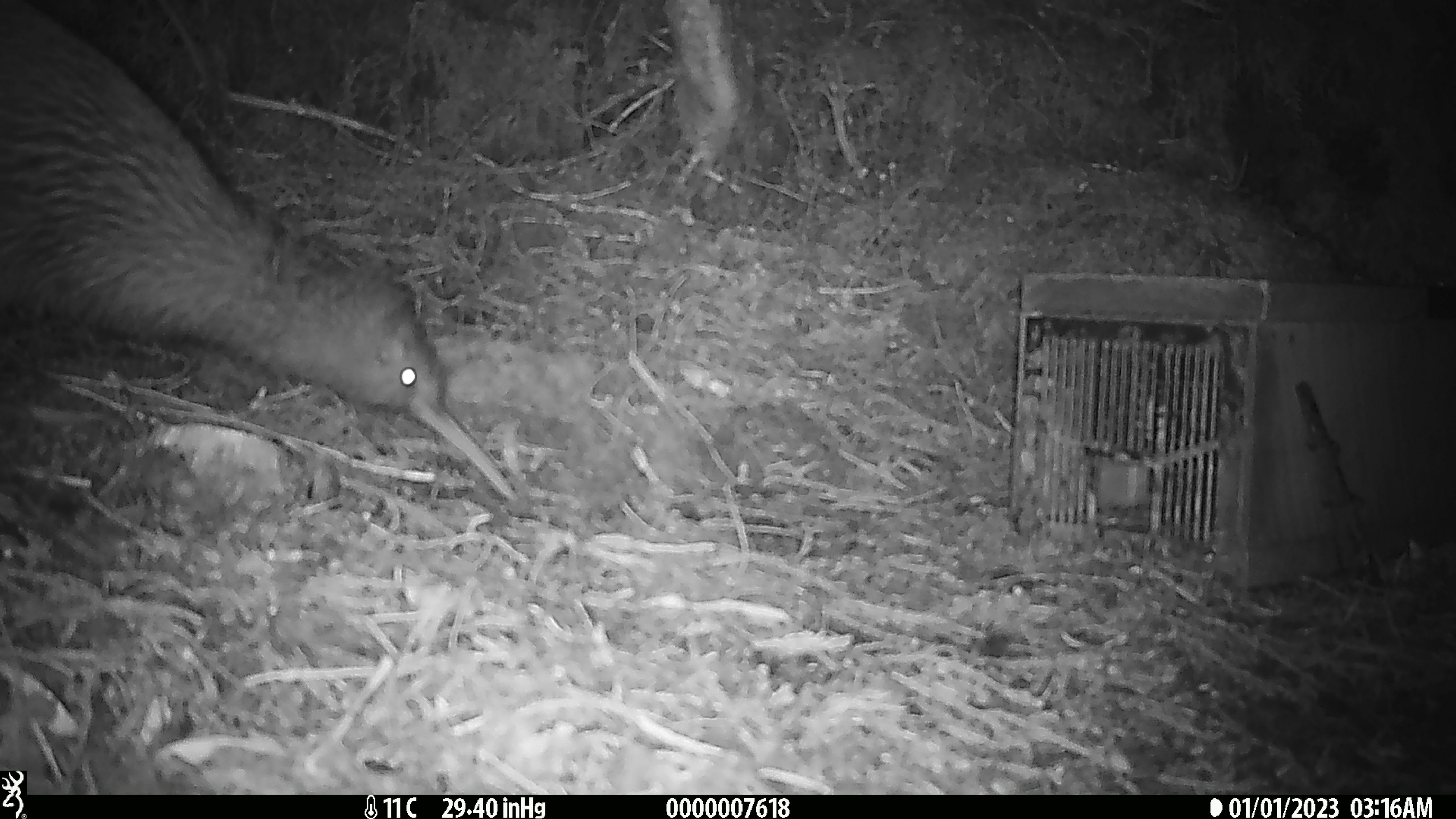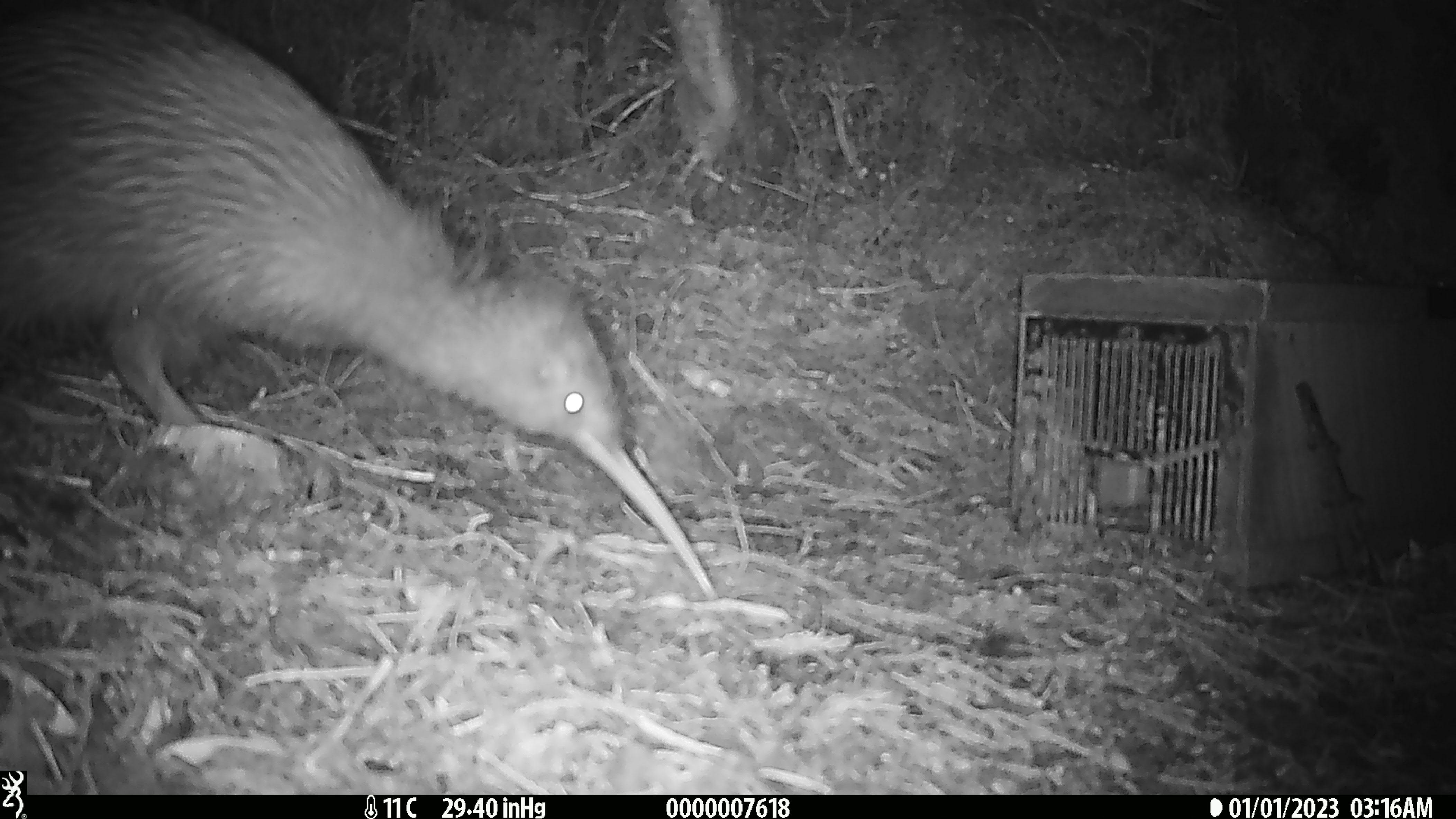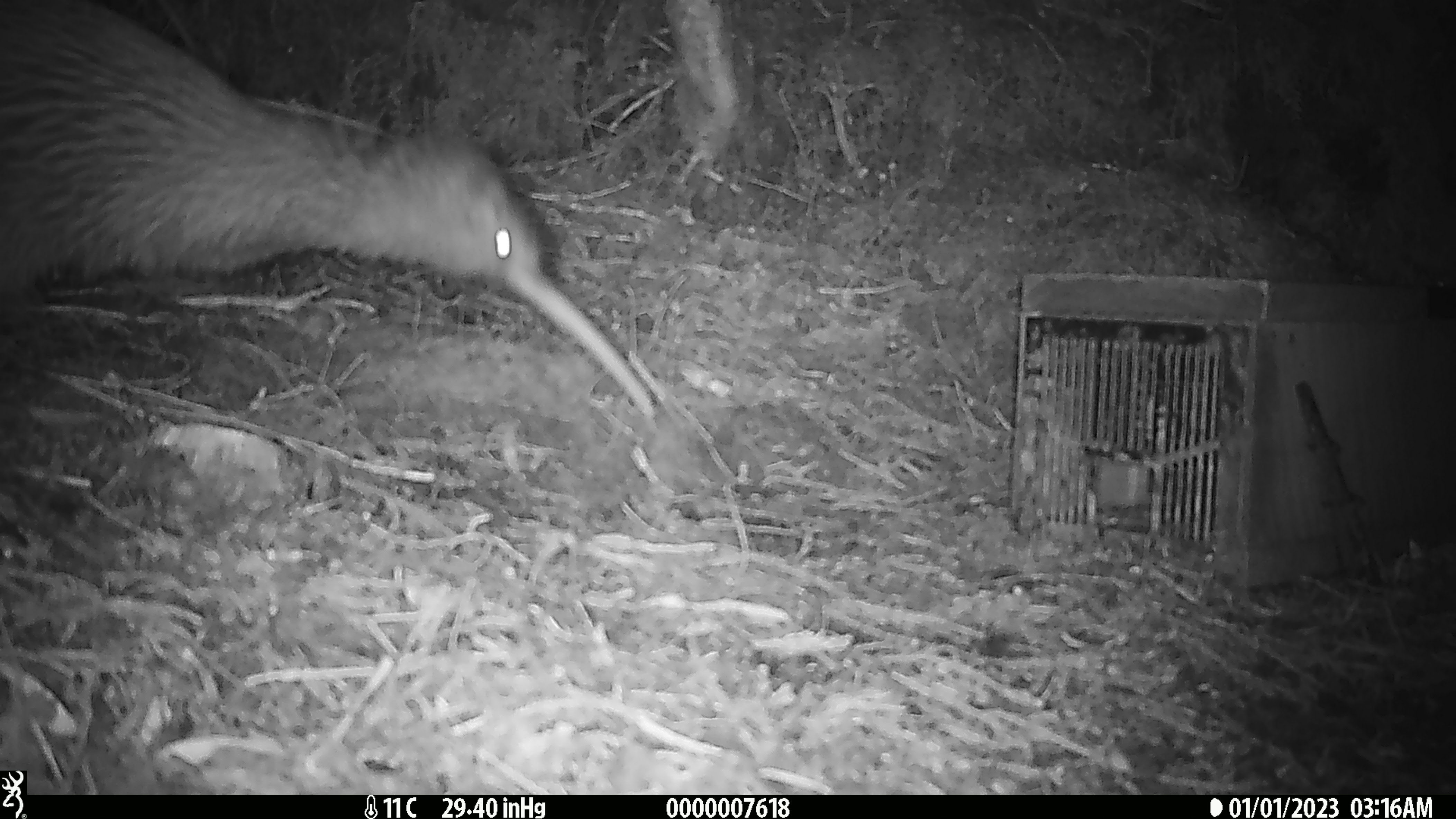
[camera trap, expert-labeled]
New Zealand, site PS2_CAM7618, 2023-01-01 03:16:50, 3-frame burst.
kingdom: Animalia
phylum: Chordata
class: Aves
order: Apterygiformes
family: Apterygidae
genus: Apteryx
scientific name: Apteryx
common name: kiwi